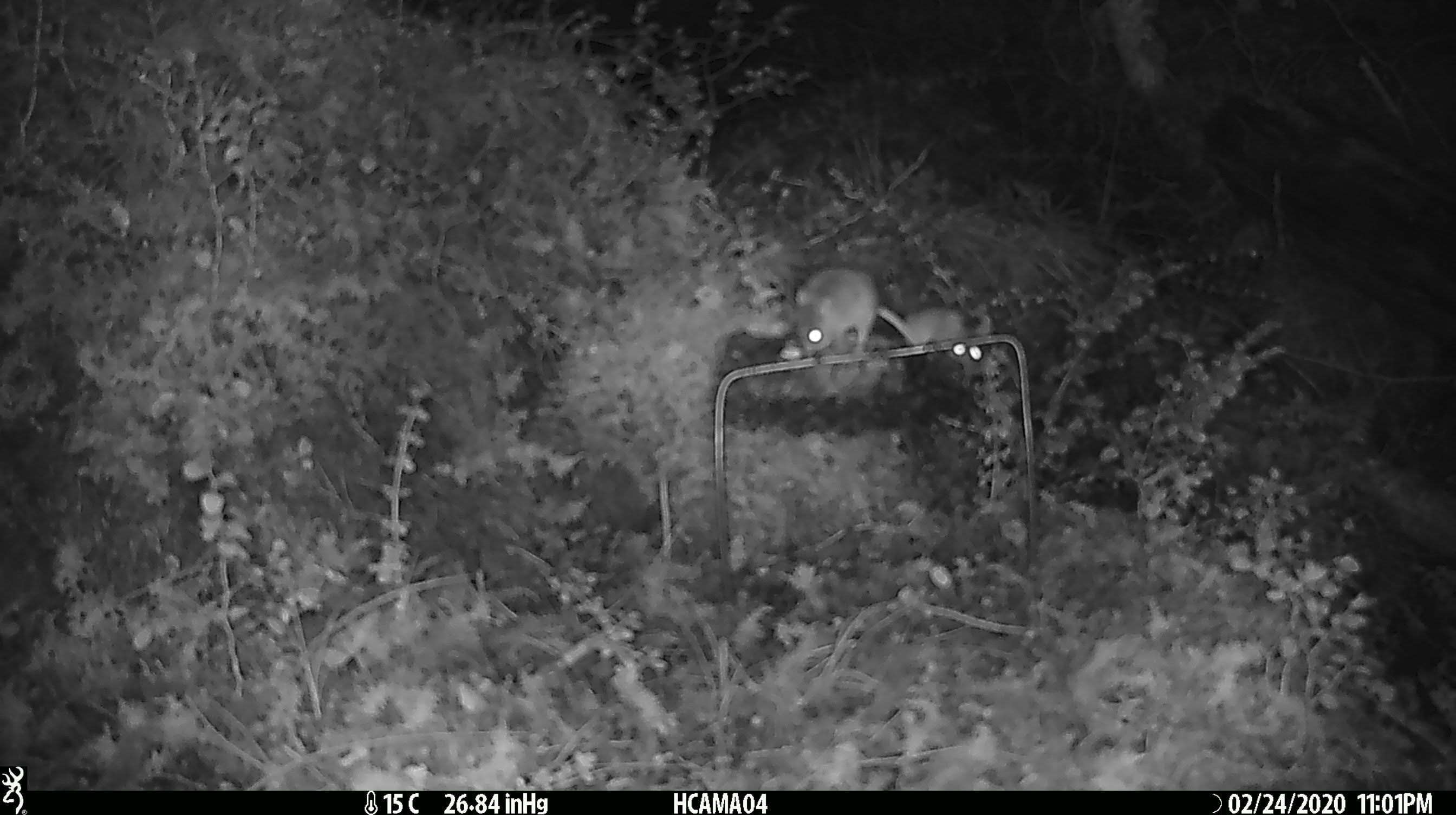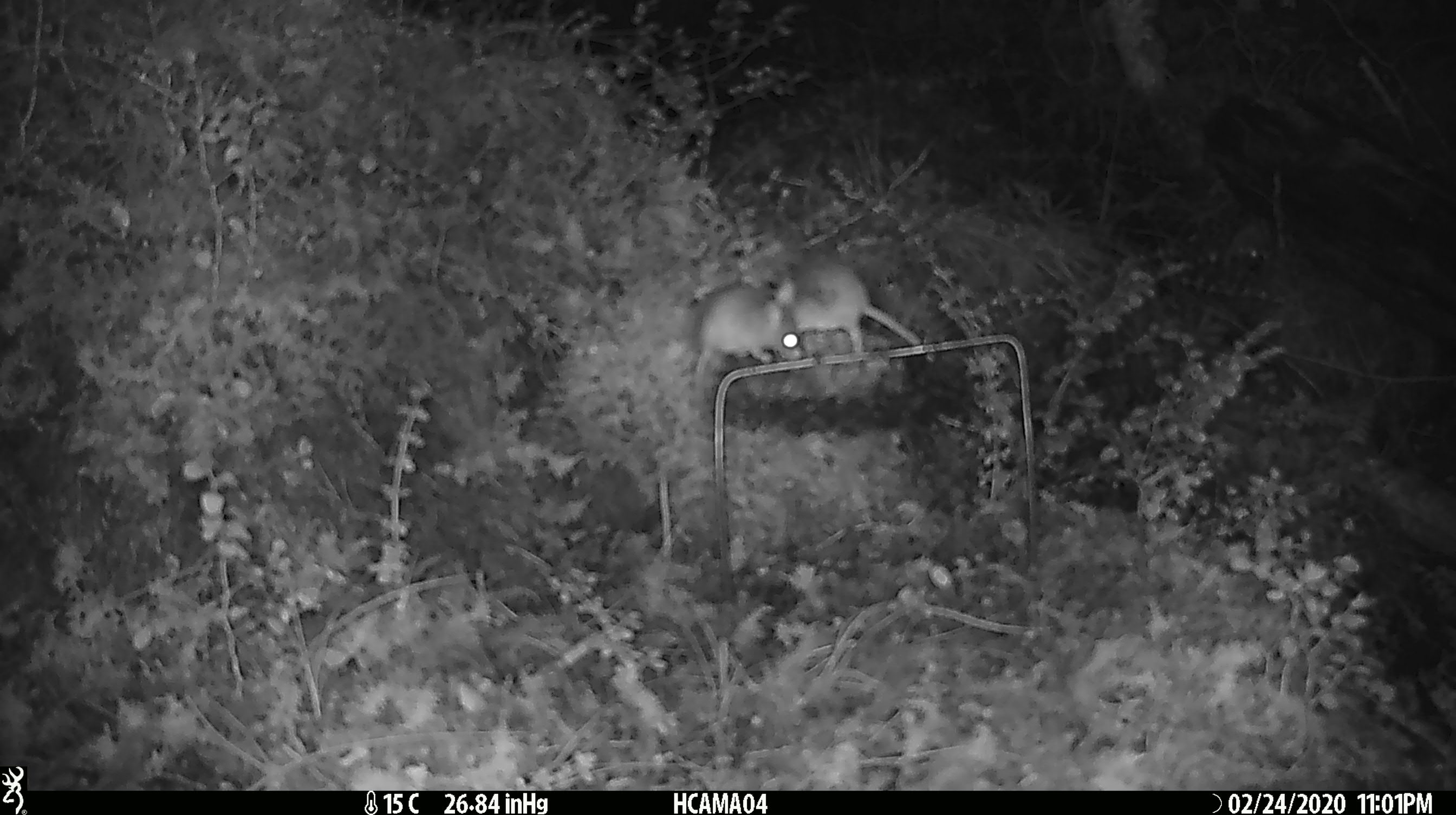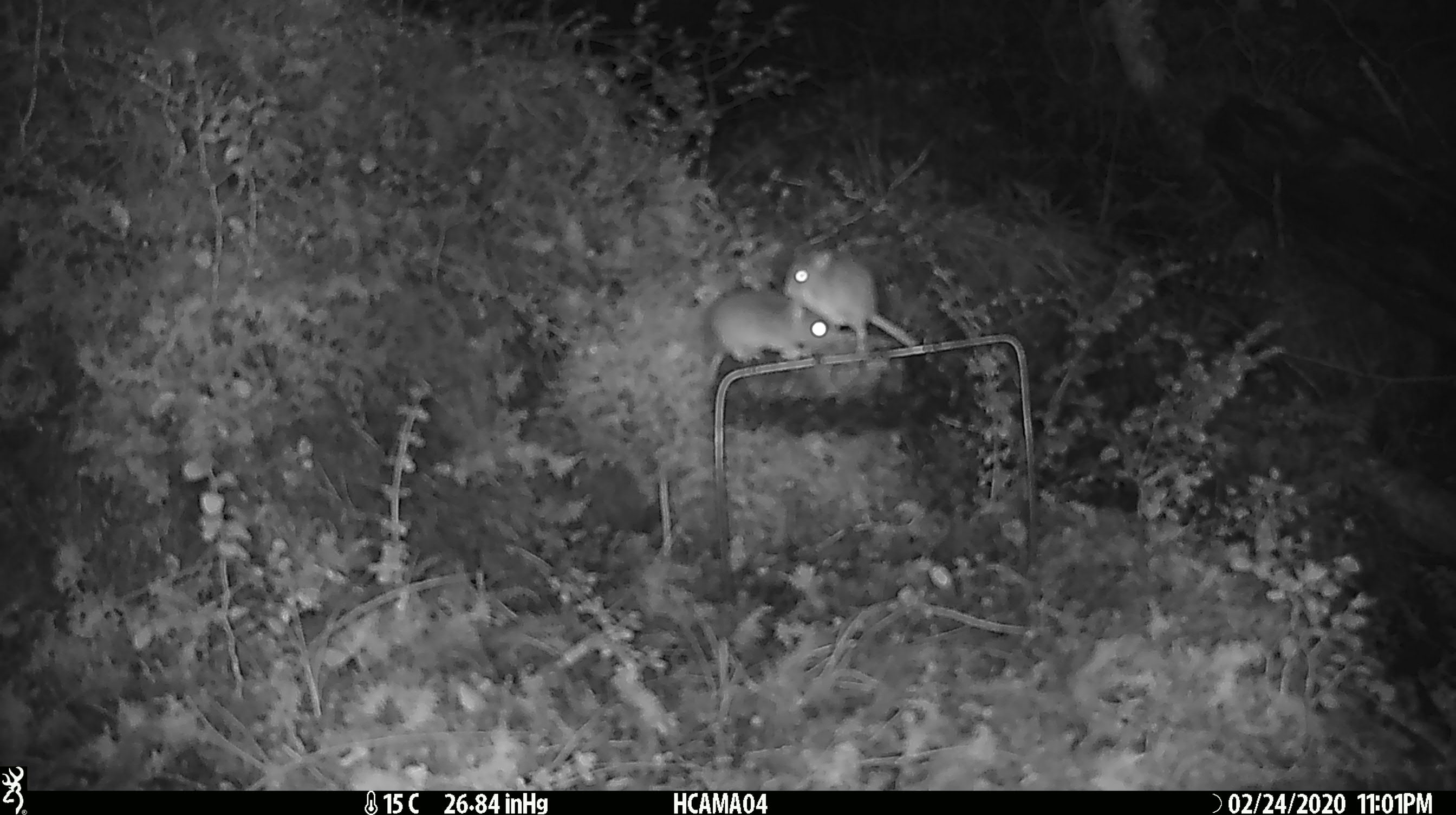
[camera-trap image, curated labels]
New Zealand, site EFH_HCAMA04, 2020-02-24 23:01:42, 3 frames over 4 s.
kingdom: Animalia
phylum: Chordata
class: Mammalia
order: Rodentia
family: Muridae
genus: Mus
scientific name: Mus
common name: mouse